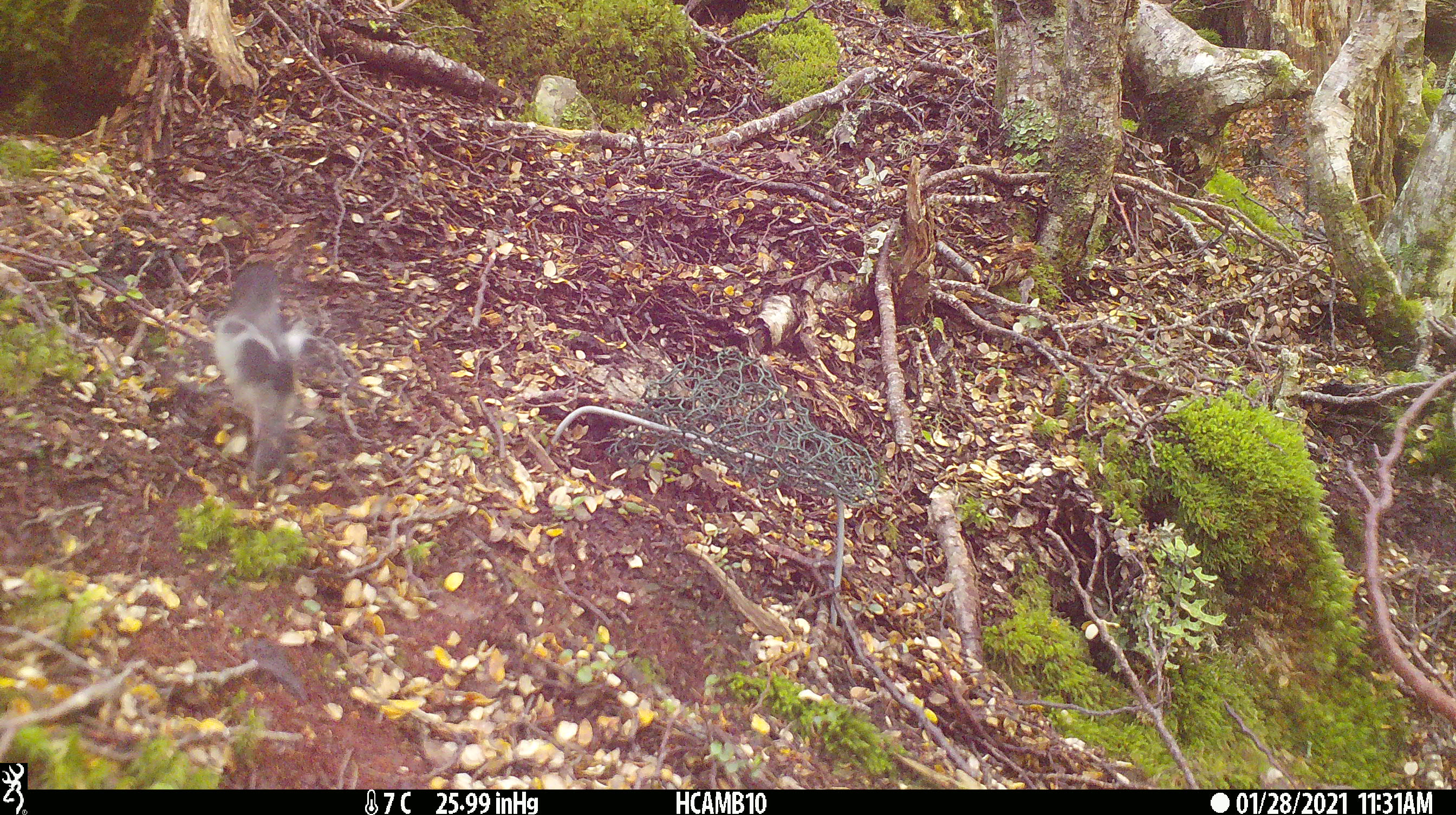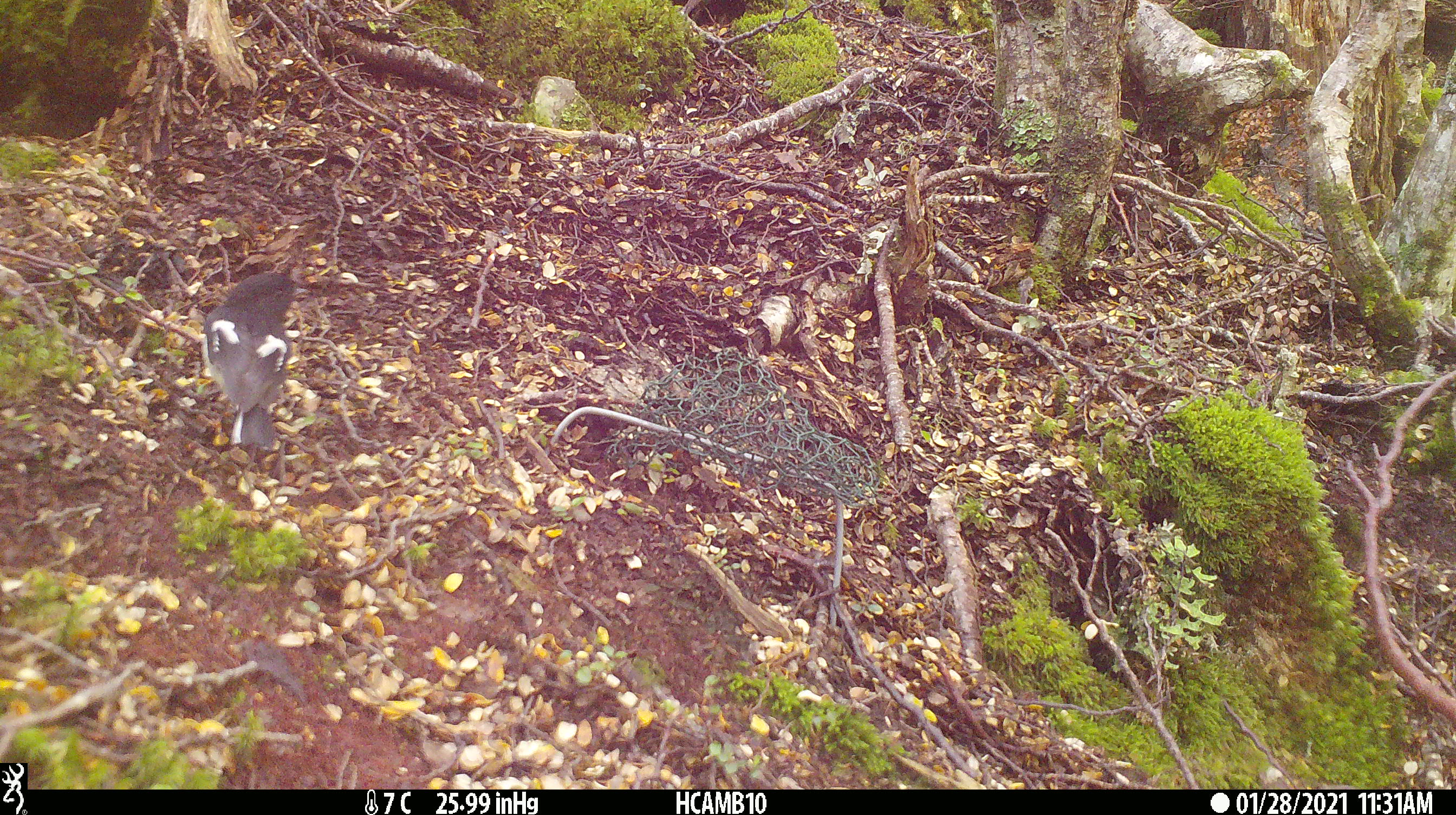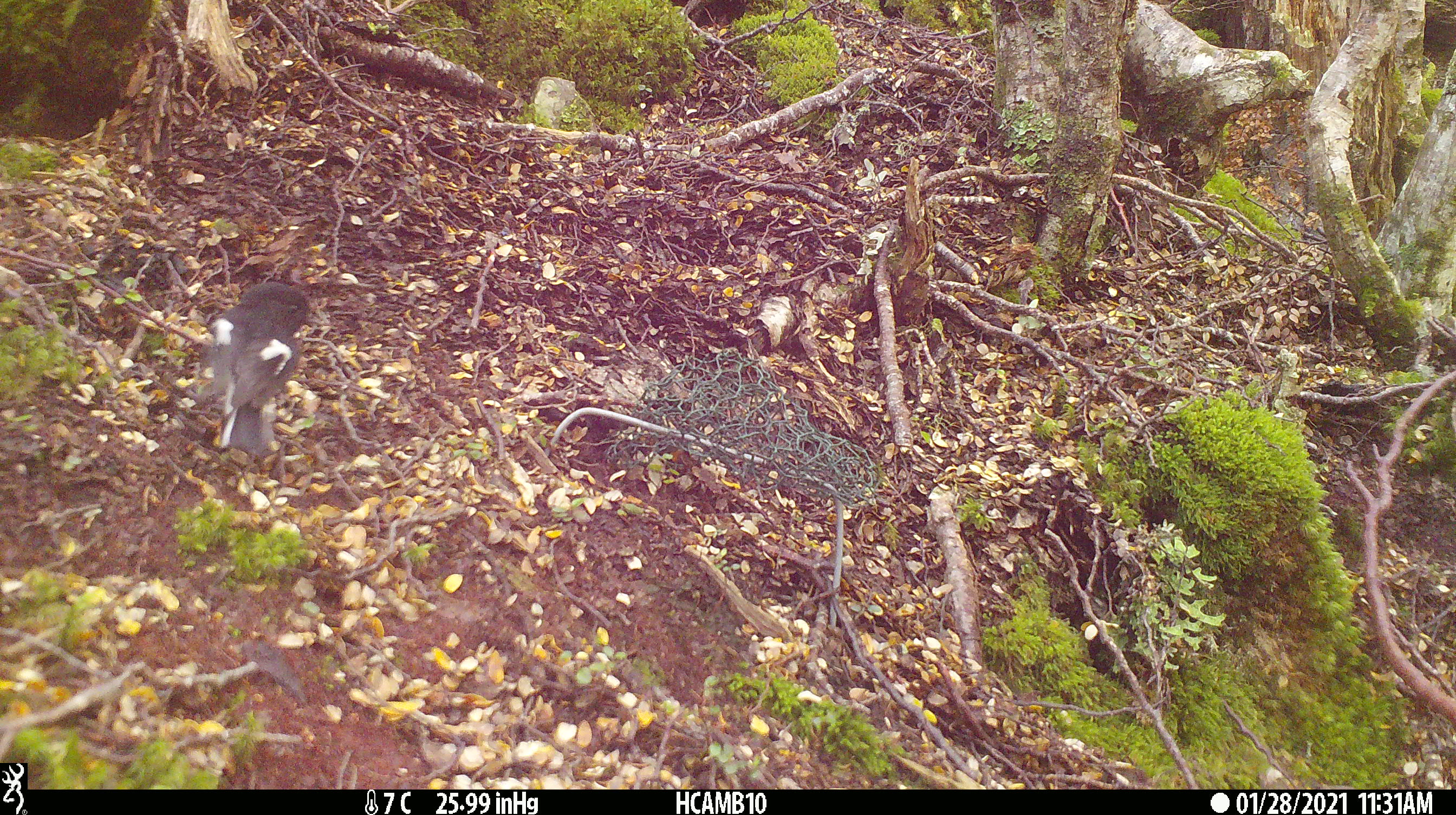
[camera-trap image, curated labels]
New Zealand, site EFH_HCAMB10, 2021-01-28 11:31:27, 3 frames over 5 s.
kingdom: Animalia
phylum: Chordata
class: Aves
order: Passeriformes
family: Petroicidae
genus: Petroica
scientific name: Petroica macrocephala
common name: tomtit